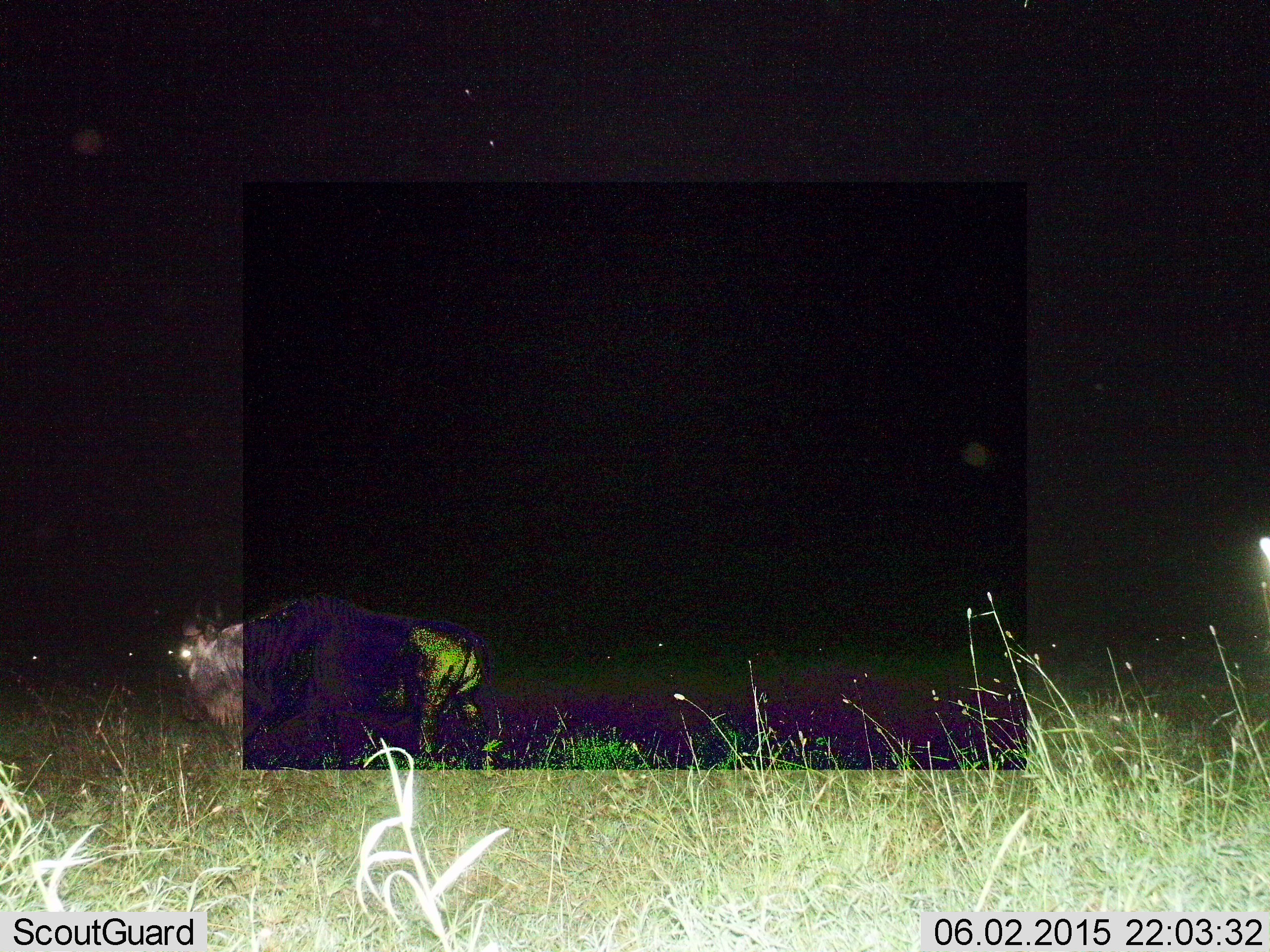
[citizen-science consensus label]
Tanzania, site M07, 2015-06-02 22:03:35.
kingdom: Animalia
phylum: Chordata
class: Mammalia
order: Artiodactyla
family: Bovidae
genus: Connochaetes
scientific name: Connochaetes taurinus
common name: blue wildebeest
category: wildebeest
Wildebeest (blue wildebeest) (Connochaetes taurinus), count 1. Behavior (volunteer vote fractions): standing 10%, resting 0%, moving 100%, interacting 0%. Young present (vote fraction): 0%. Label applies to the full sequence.